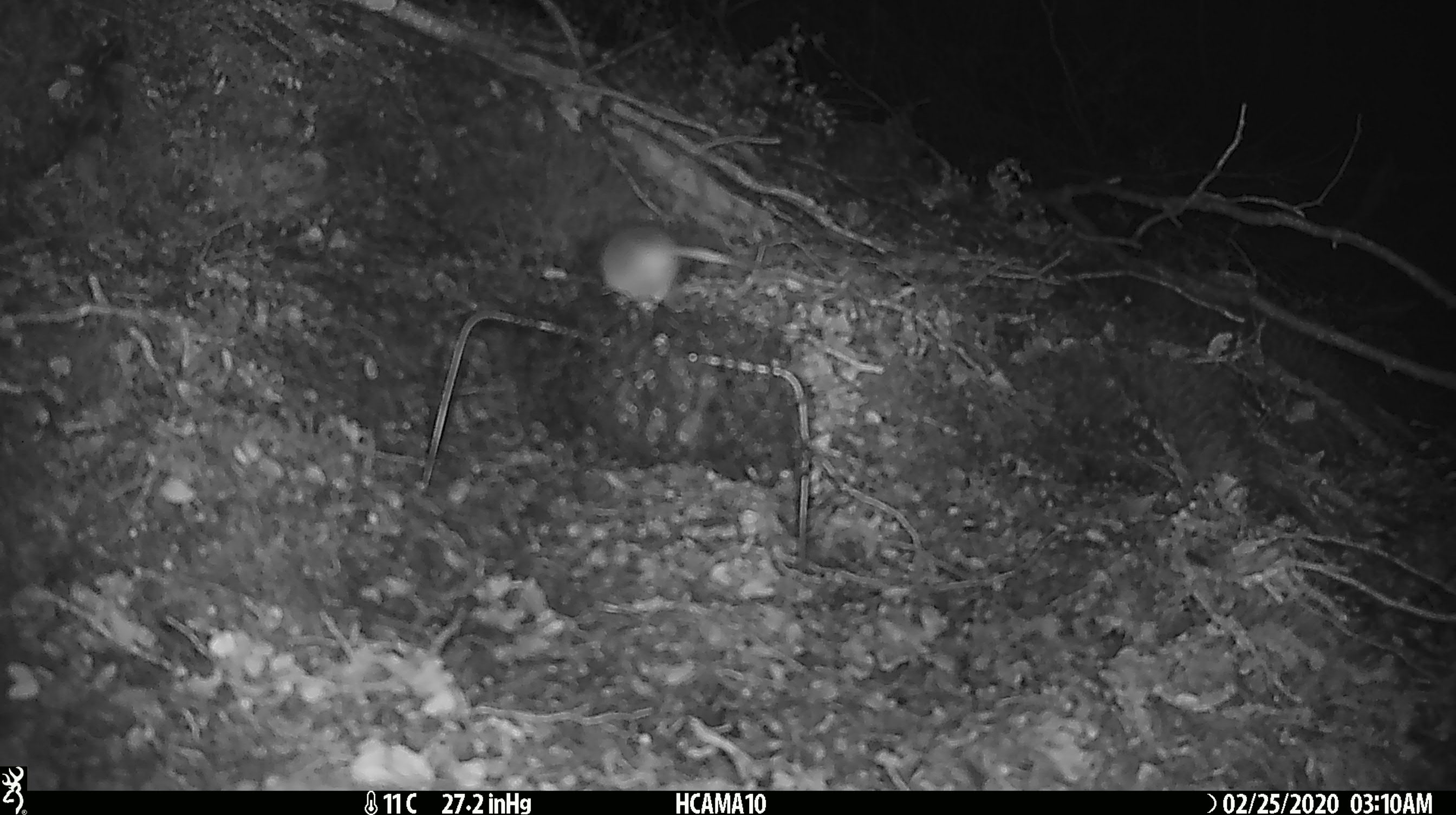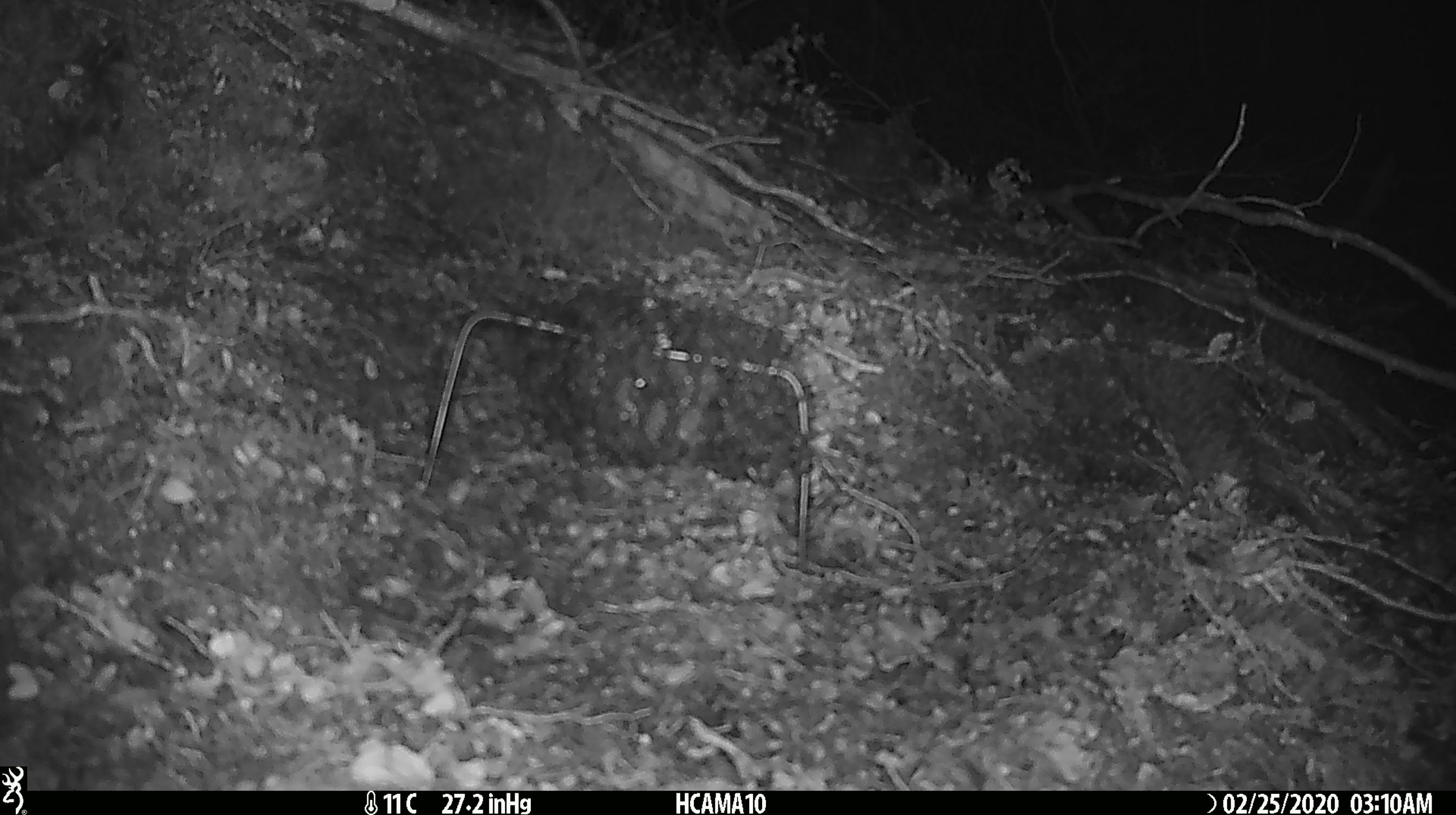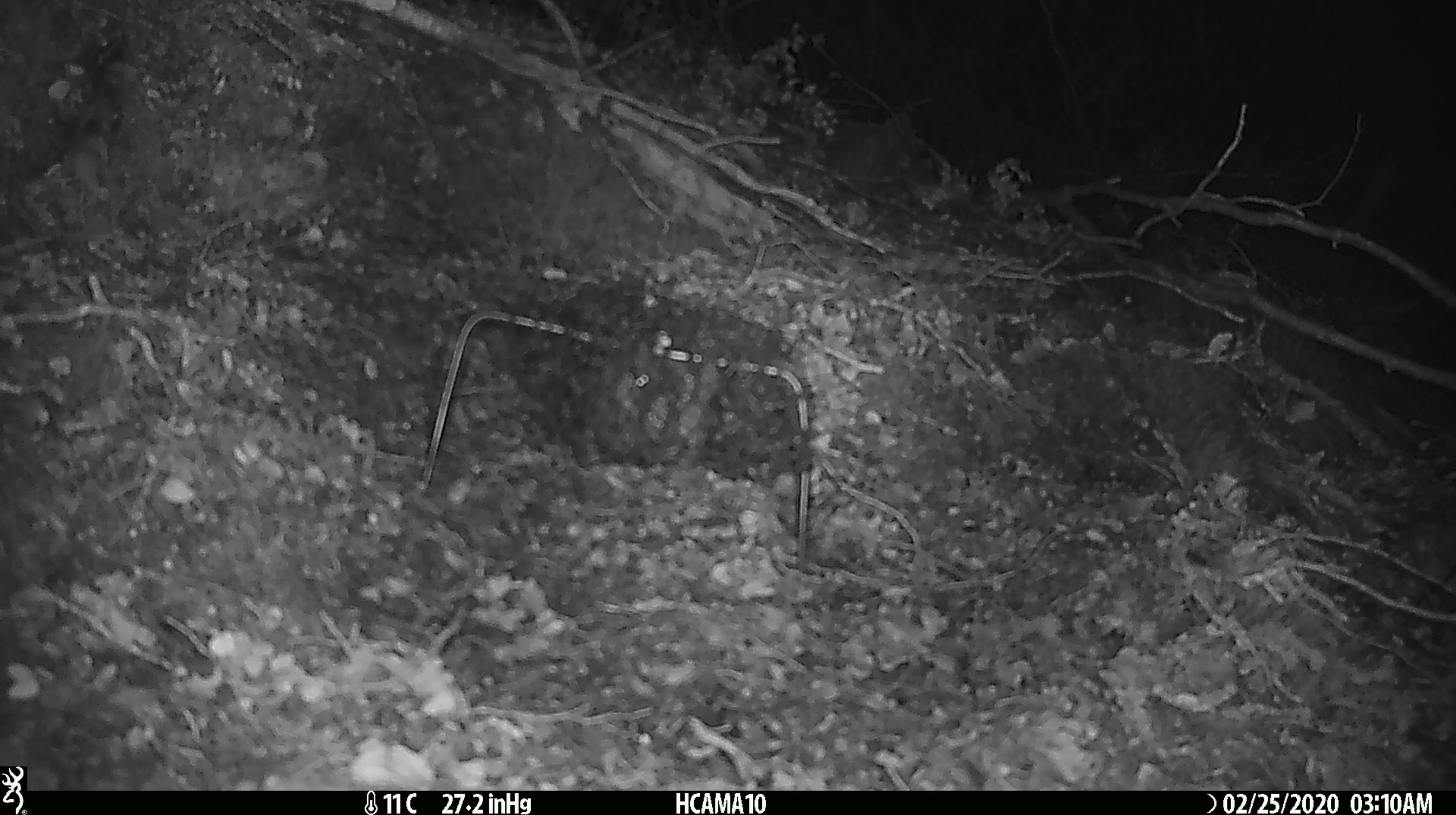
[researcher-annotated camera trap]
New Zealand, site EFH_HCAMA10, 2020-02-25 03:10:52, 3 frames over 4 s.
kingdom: Animalia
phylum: Chordata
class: Mammalia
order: Rodentia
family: Muridae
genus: Mus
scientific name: Mus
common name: mouse